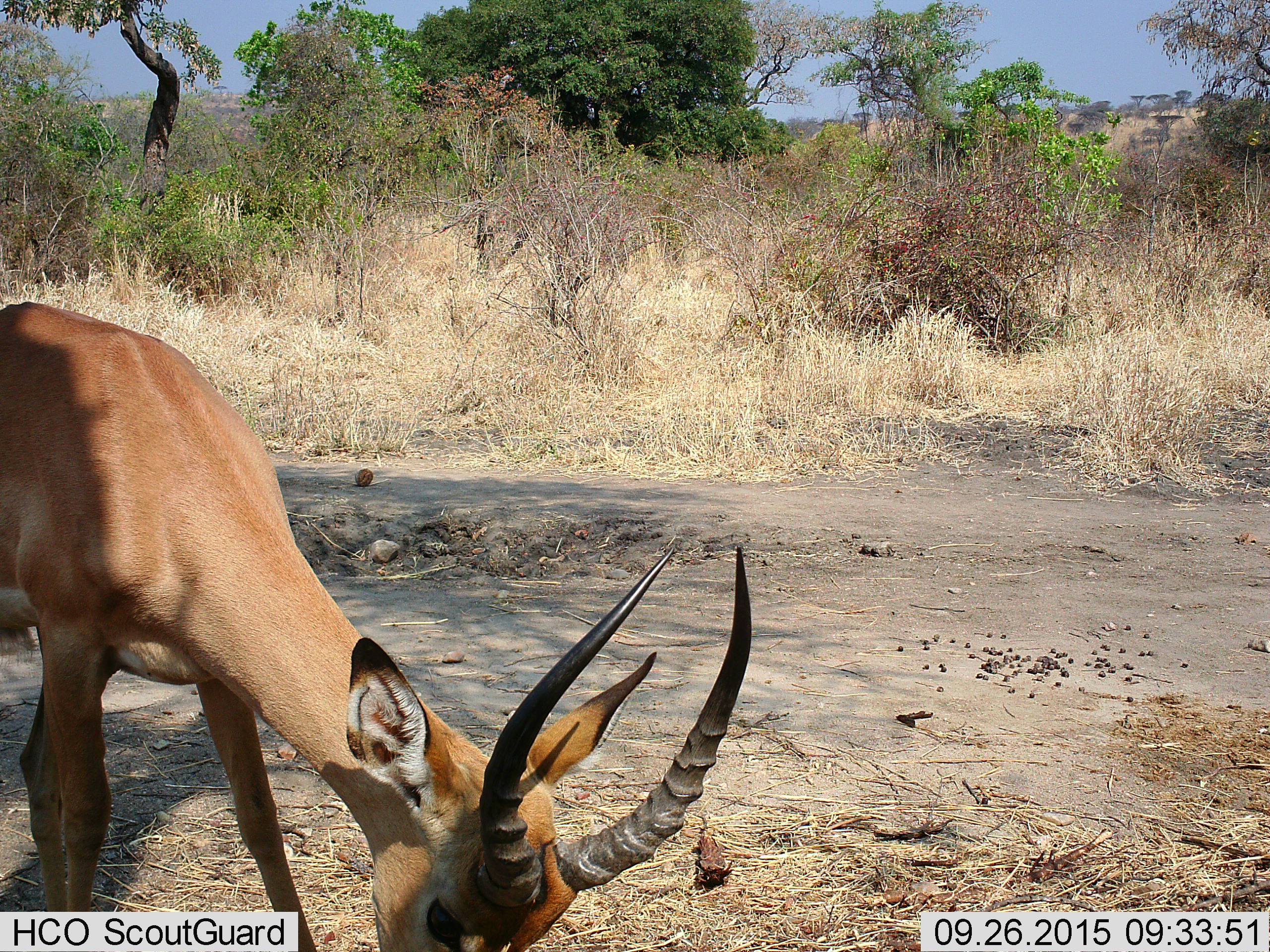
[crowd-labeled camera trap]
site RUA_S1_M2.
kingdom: Animalia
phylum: Chordata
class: Mammalia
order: Artiodactyla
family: Bovidae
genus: Aepyceros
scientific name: Aepyceros melampus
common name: impala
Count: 1.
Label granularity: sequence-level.